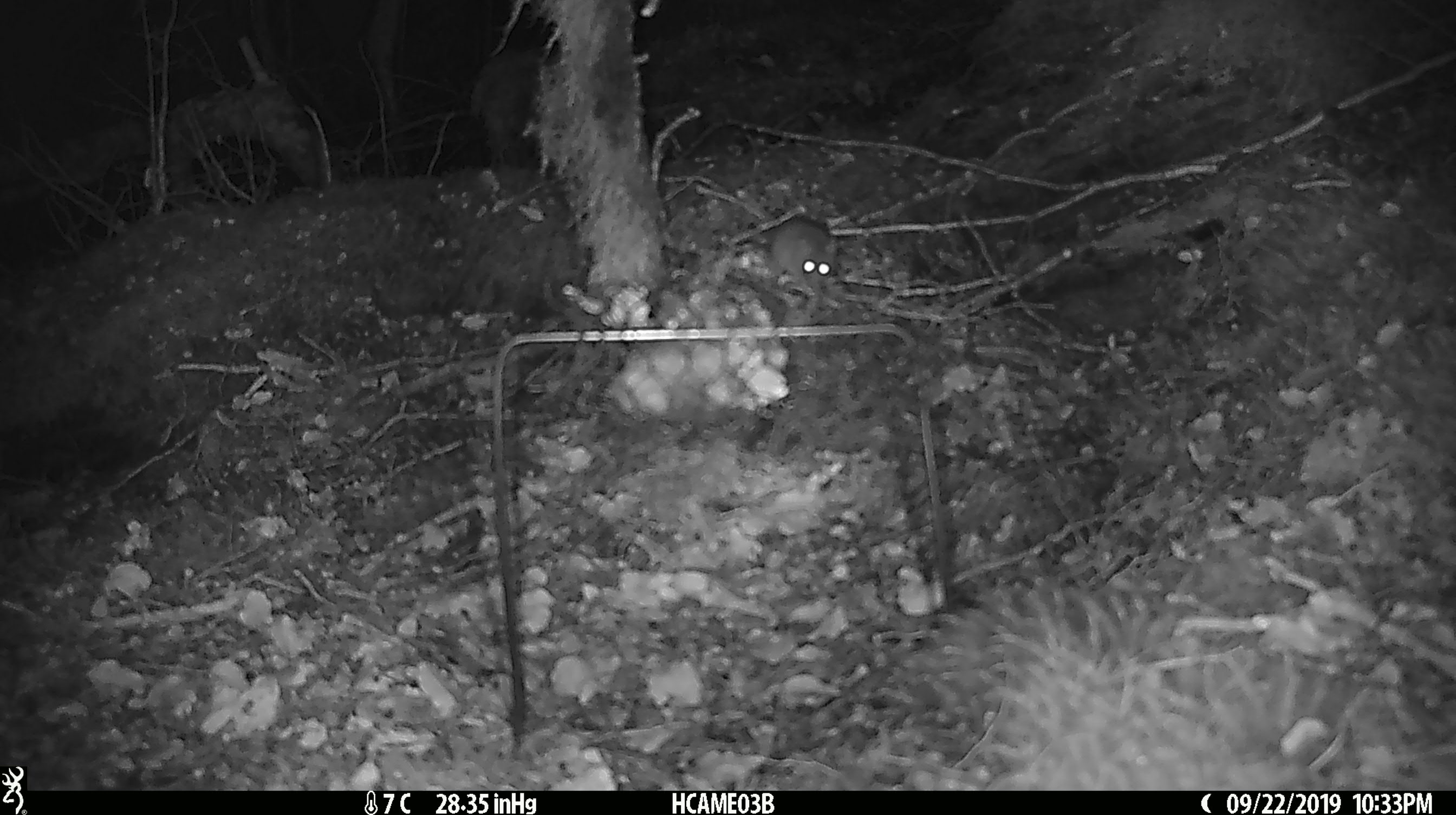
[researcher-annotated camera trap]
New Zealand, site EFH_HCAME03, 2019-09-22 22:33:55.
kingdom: Animalia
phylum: Chordata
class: Mammalia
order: Rodentia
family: Muridae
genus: Mus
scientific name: Mus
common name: mouse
Mouse (Mus).